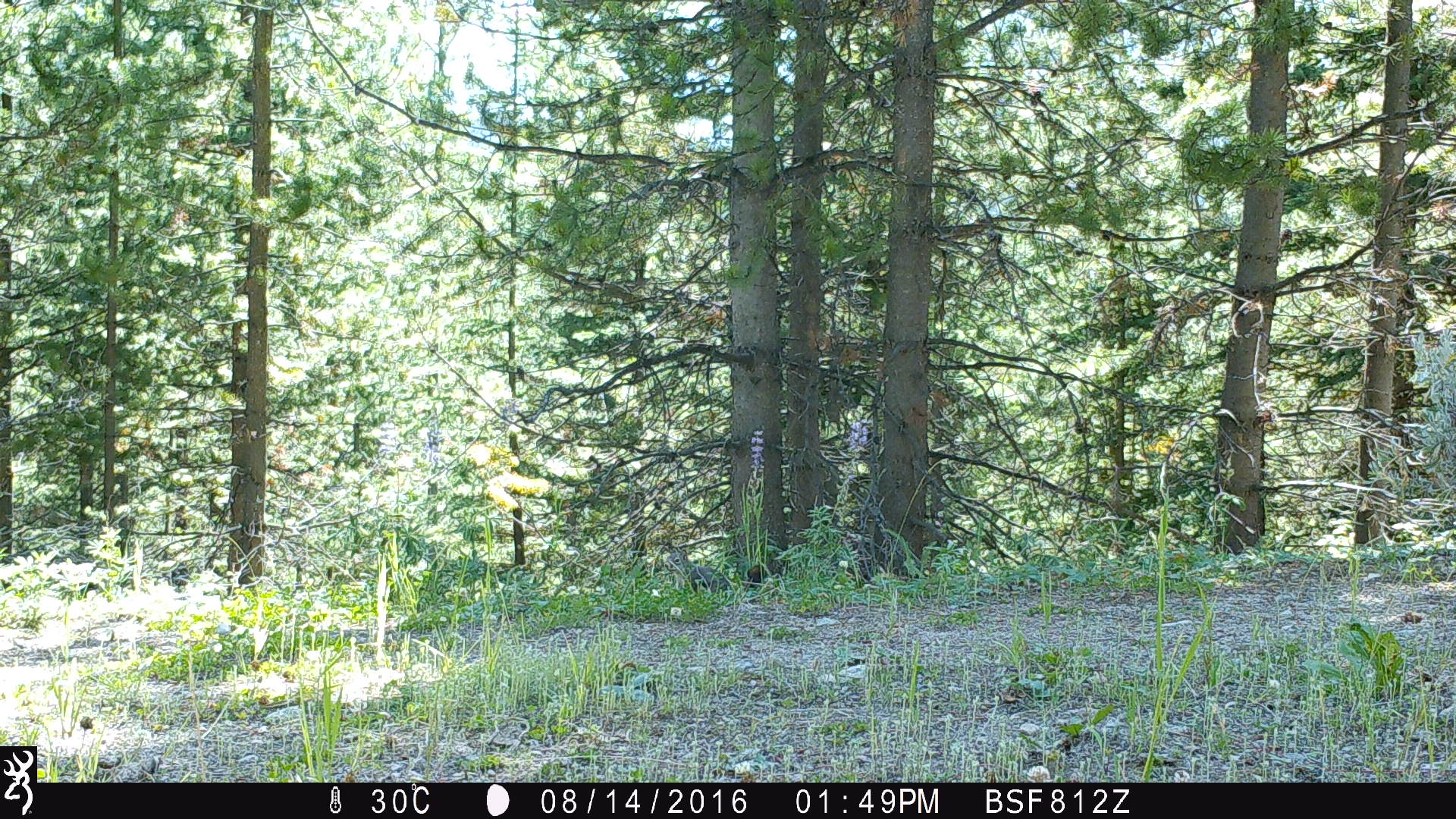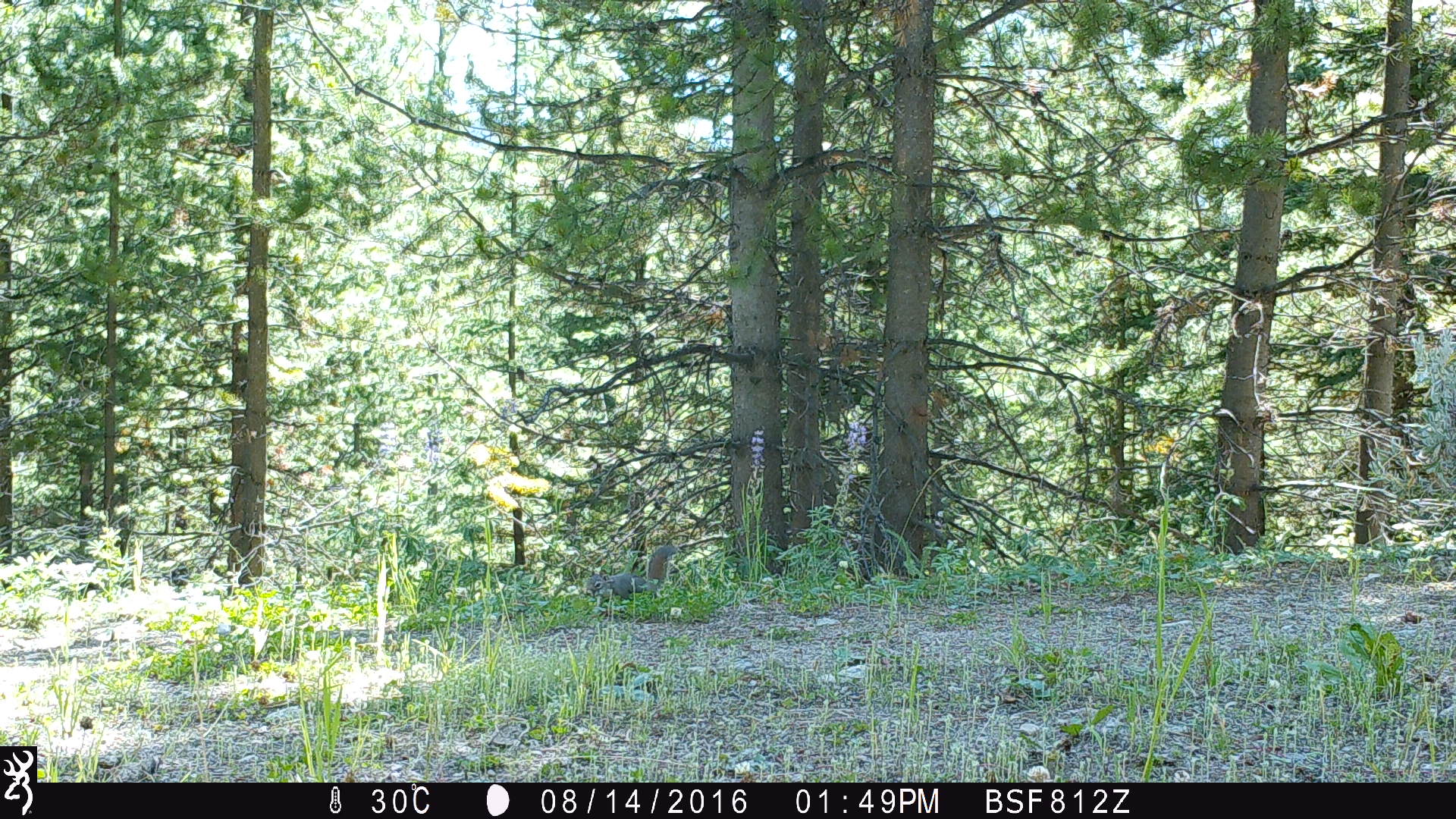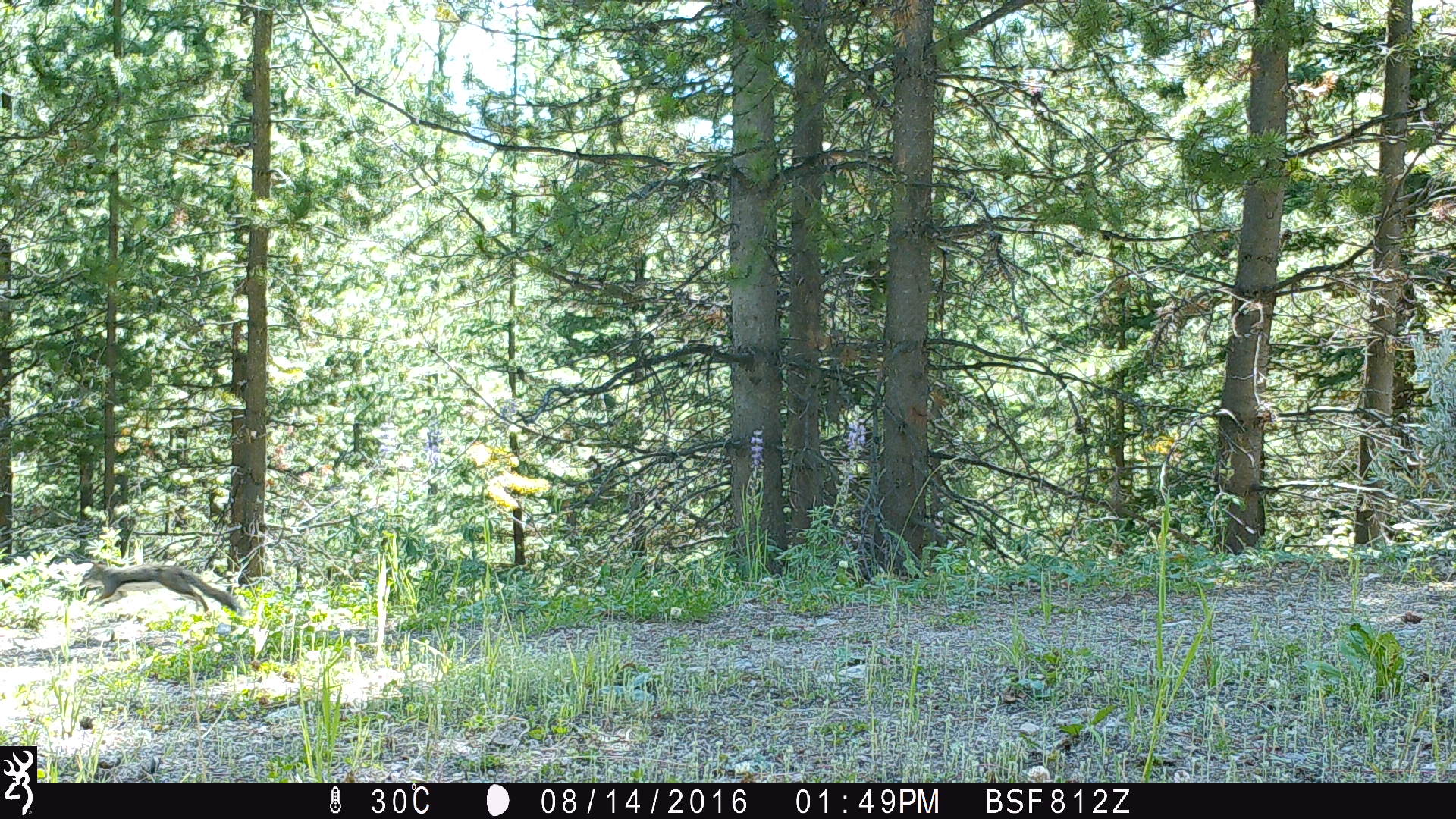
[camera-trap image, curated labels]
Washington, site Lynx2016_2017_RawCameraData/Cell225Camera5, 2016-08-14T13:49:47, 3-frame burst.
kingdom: Animalia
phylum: Chordata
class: Mammalia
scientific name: Mammalia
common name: small mammal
Small mammal (Mammalia). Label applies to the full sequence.